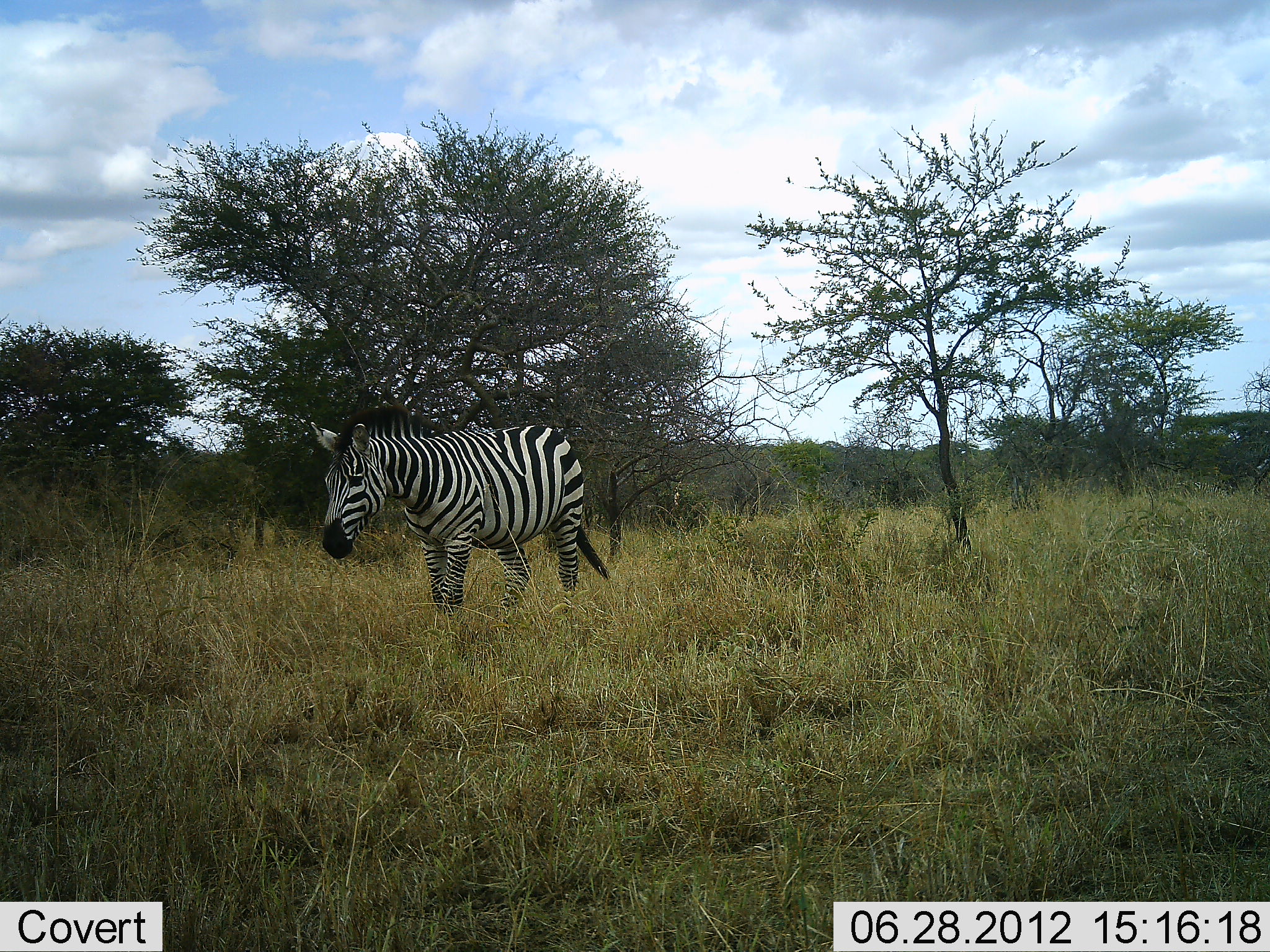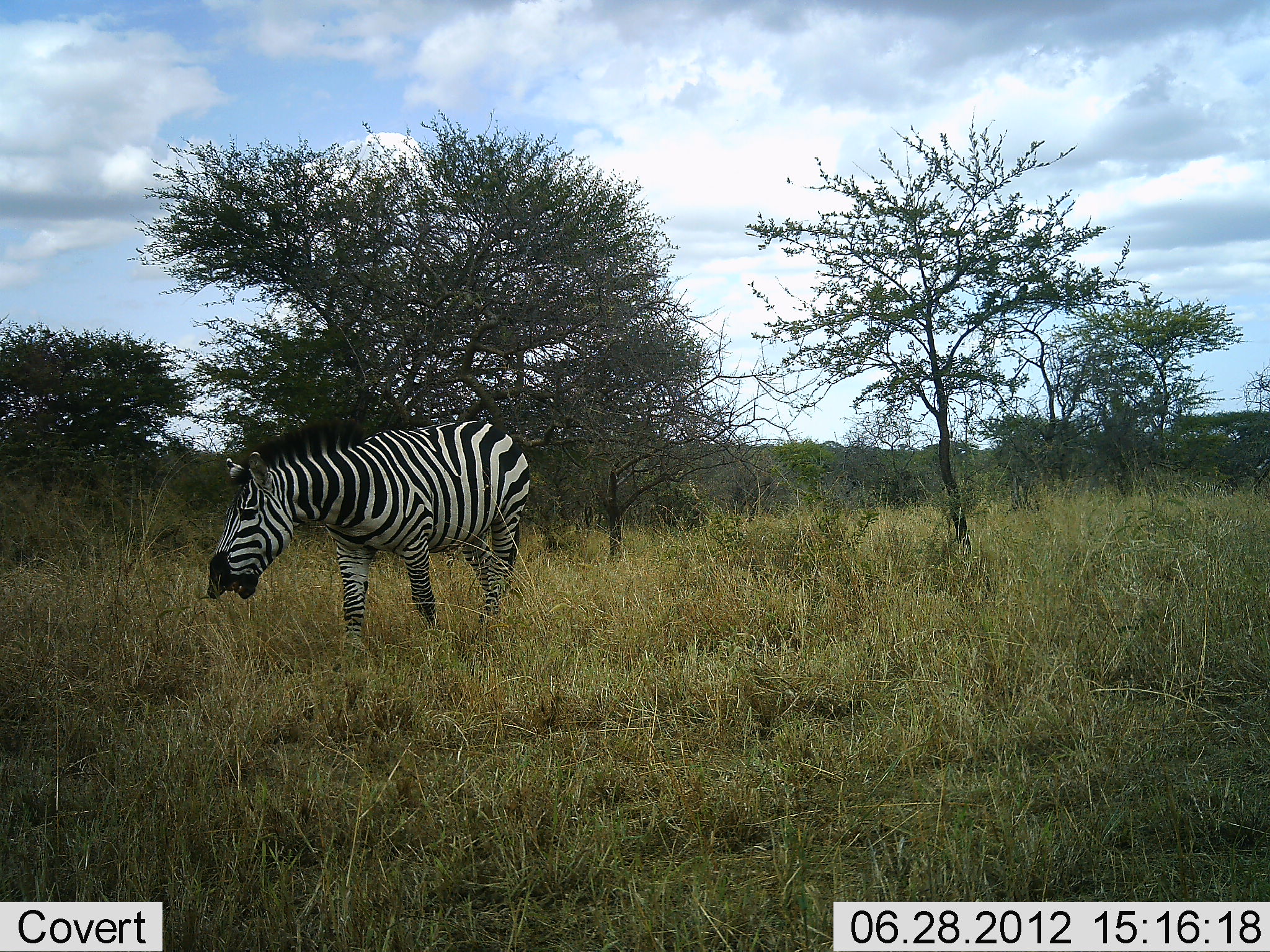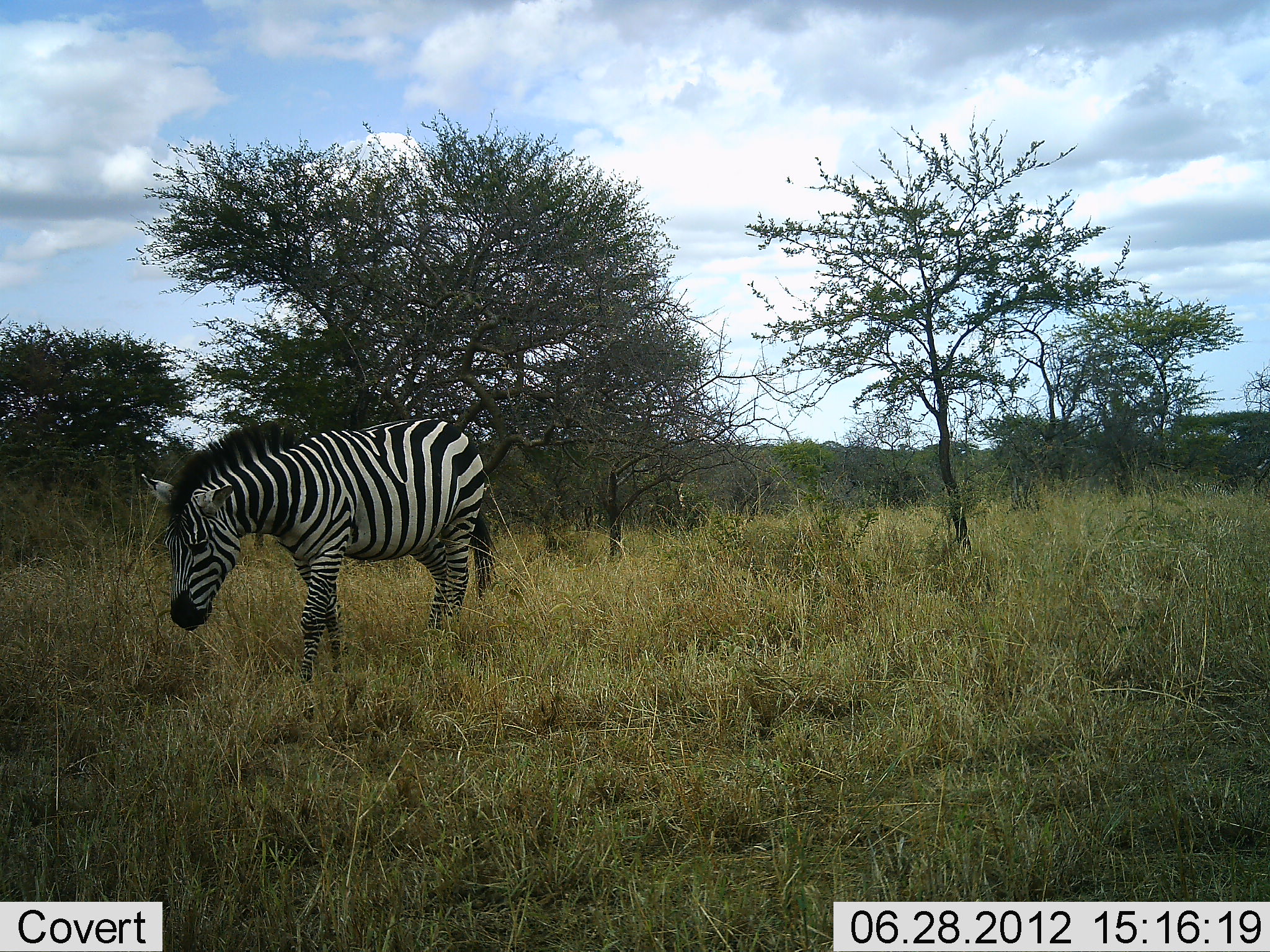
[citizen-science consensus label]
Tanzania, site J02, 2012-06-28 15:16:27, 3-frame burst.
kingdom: Animalia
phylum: Chordata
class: Mammalia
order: Perissodactyla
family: Equidae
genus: Equus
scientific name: Equus quagga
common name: plains zebra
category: zebra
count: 1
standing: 10%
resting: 0%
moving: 70%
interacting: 0%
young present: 0%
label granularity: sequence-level